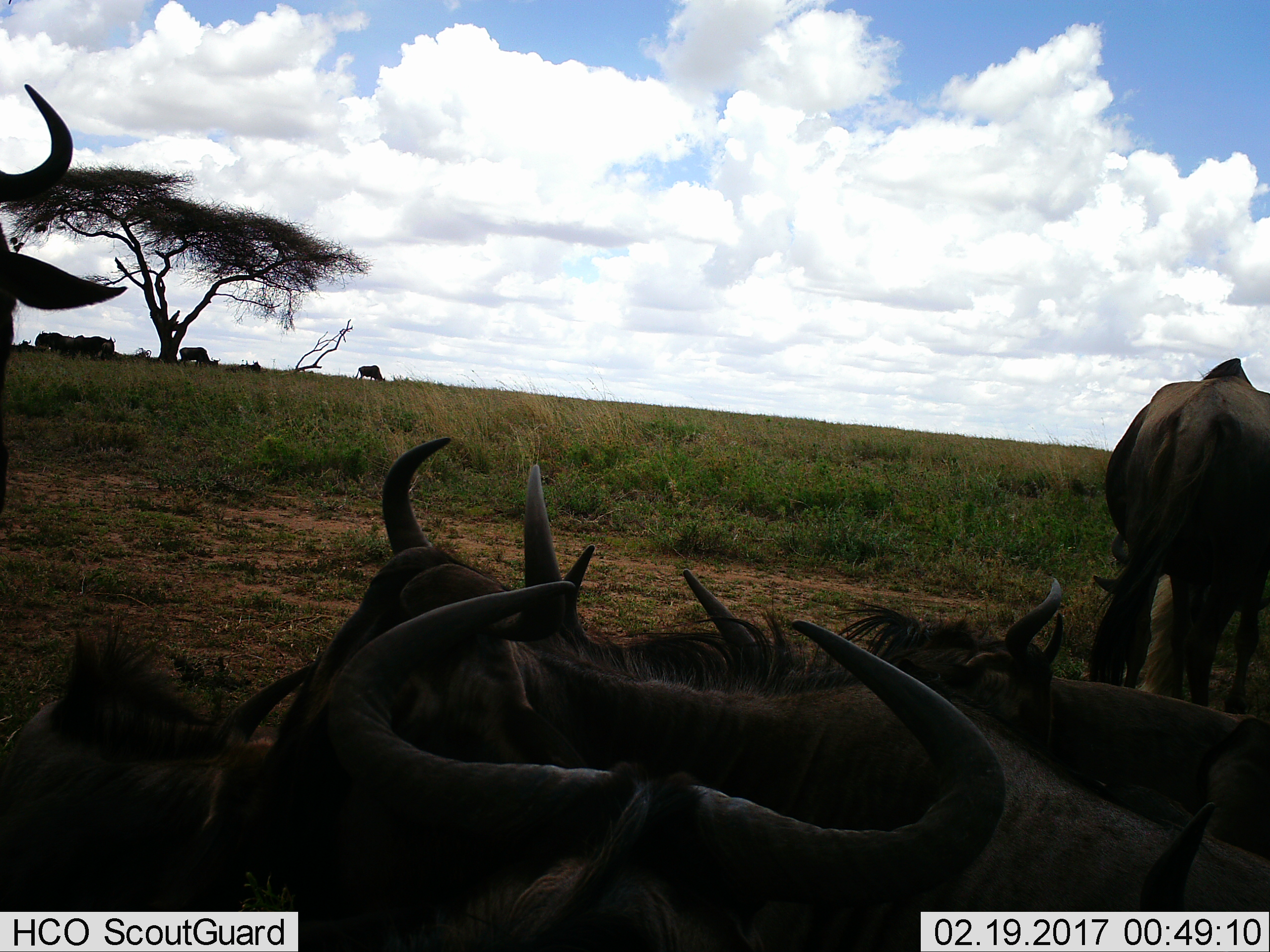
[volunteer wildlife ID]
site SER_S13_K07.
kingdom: Animalia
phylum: Chordata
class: Mammalia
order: Artiodactyla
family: Bovidae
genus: Connochaetes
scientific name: Connochaetes taurinus taurinus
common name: blue wildebeest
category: wildebeestblue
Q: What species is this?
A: Wildebeestblue (blue wildebeest) (Connochaetes taurinus taurinus).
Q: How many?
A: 11-50.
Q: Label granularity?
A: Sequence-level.